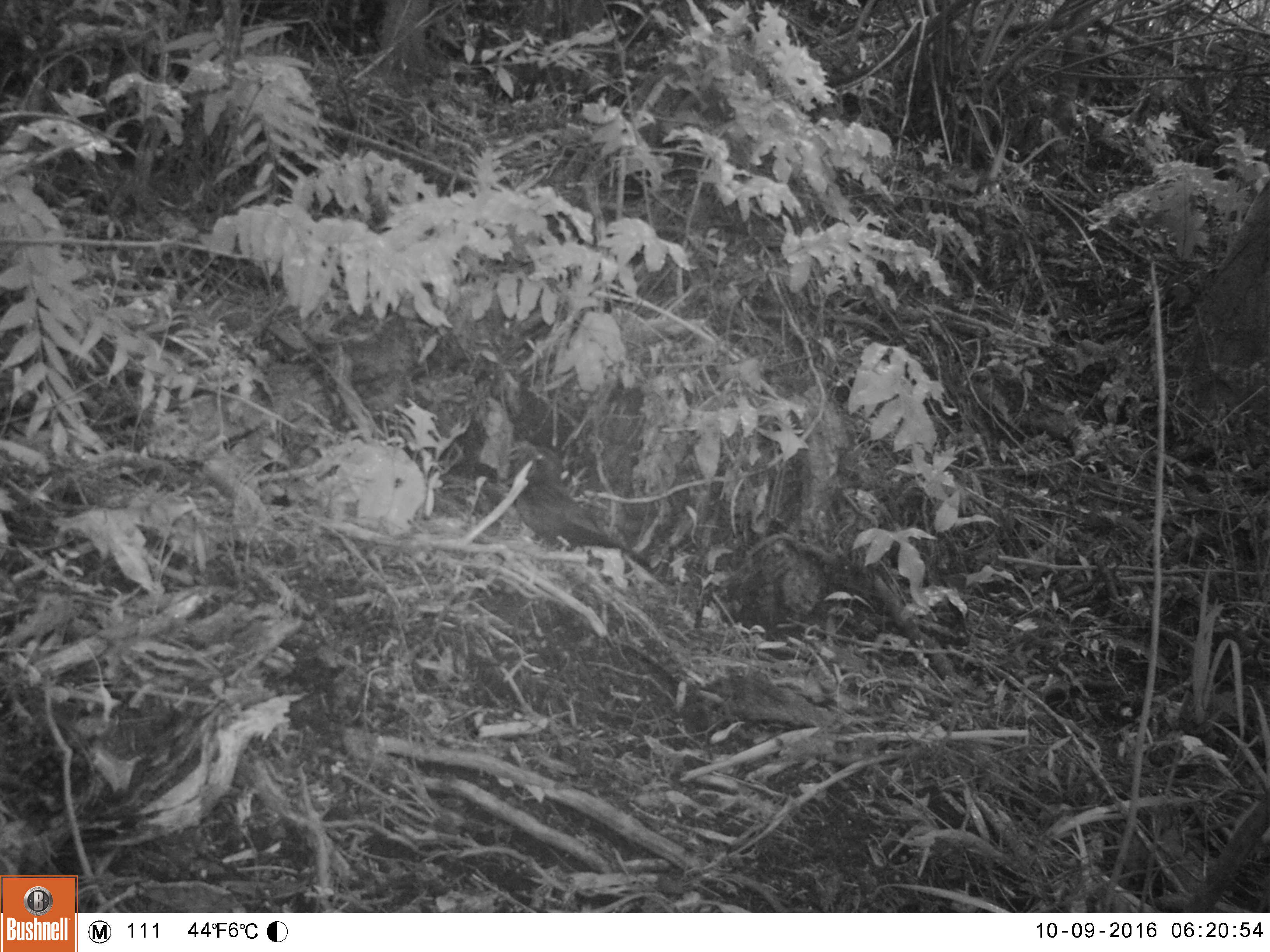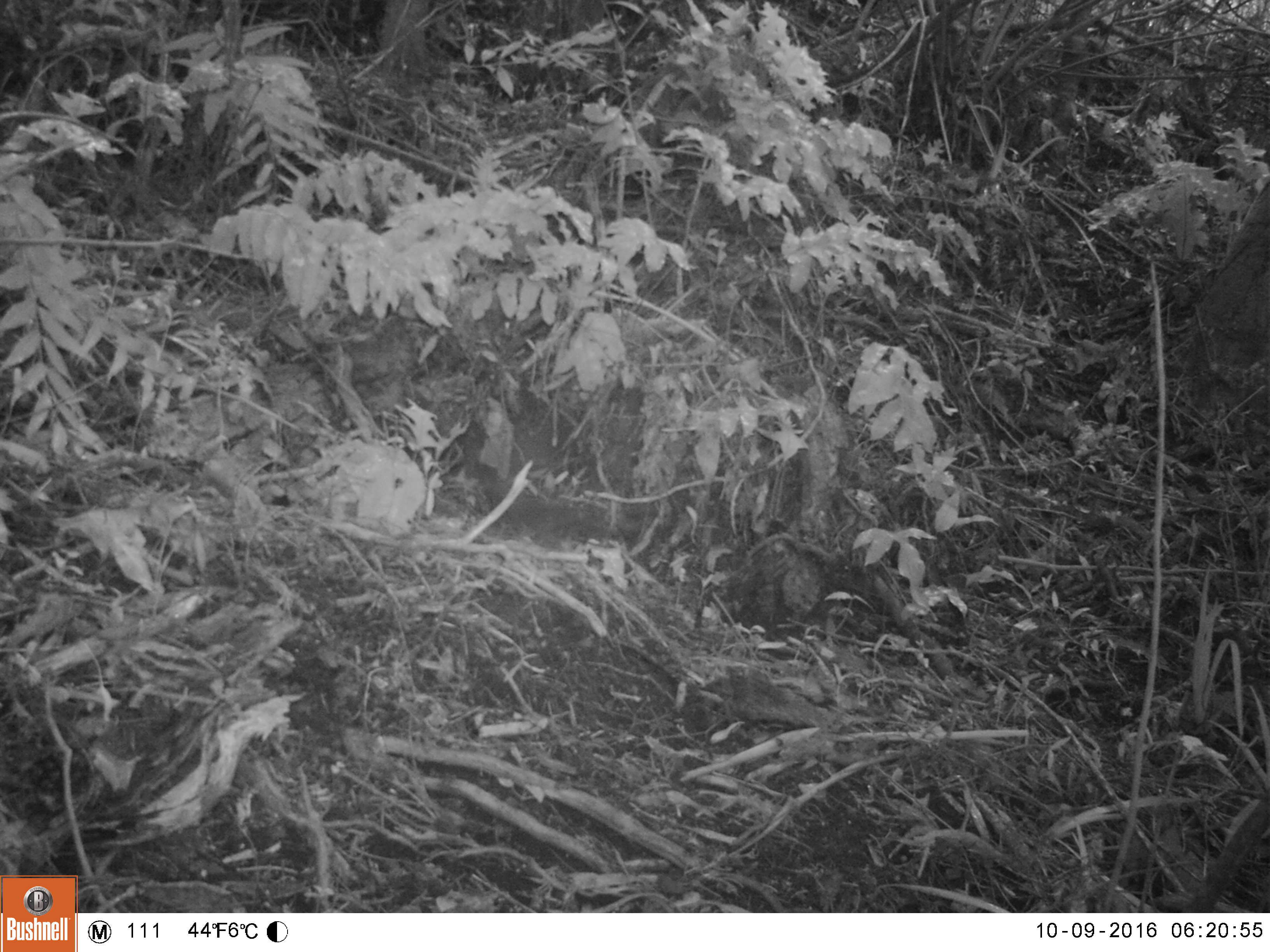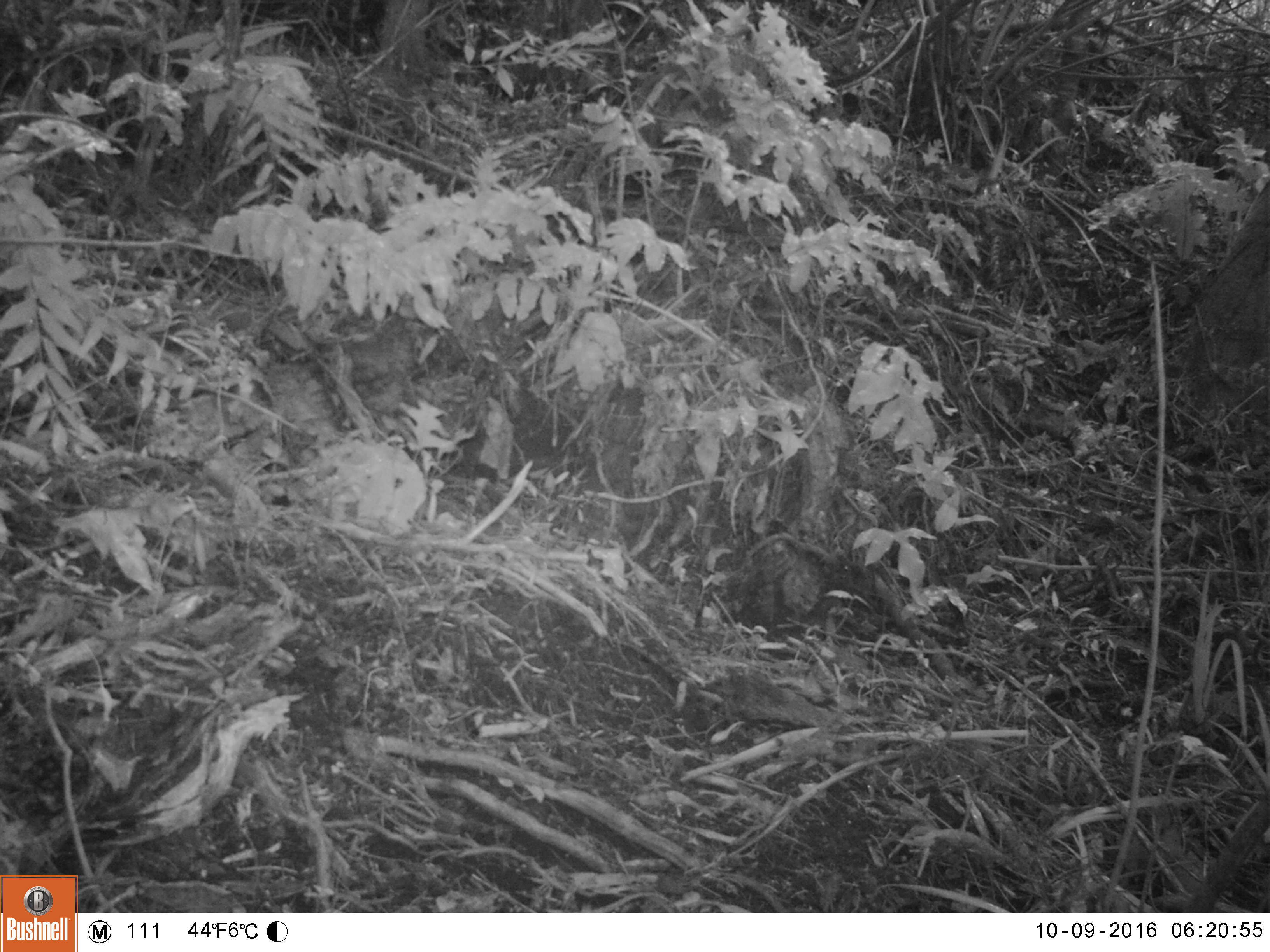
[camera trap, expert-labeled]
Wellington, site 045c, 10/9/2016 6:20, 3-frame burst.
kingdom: Animalia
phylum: Chordata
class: Aves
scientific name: Aves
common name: bird